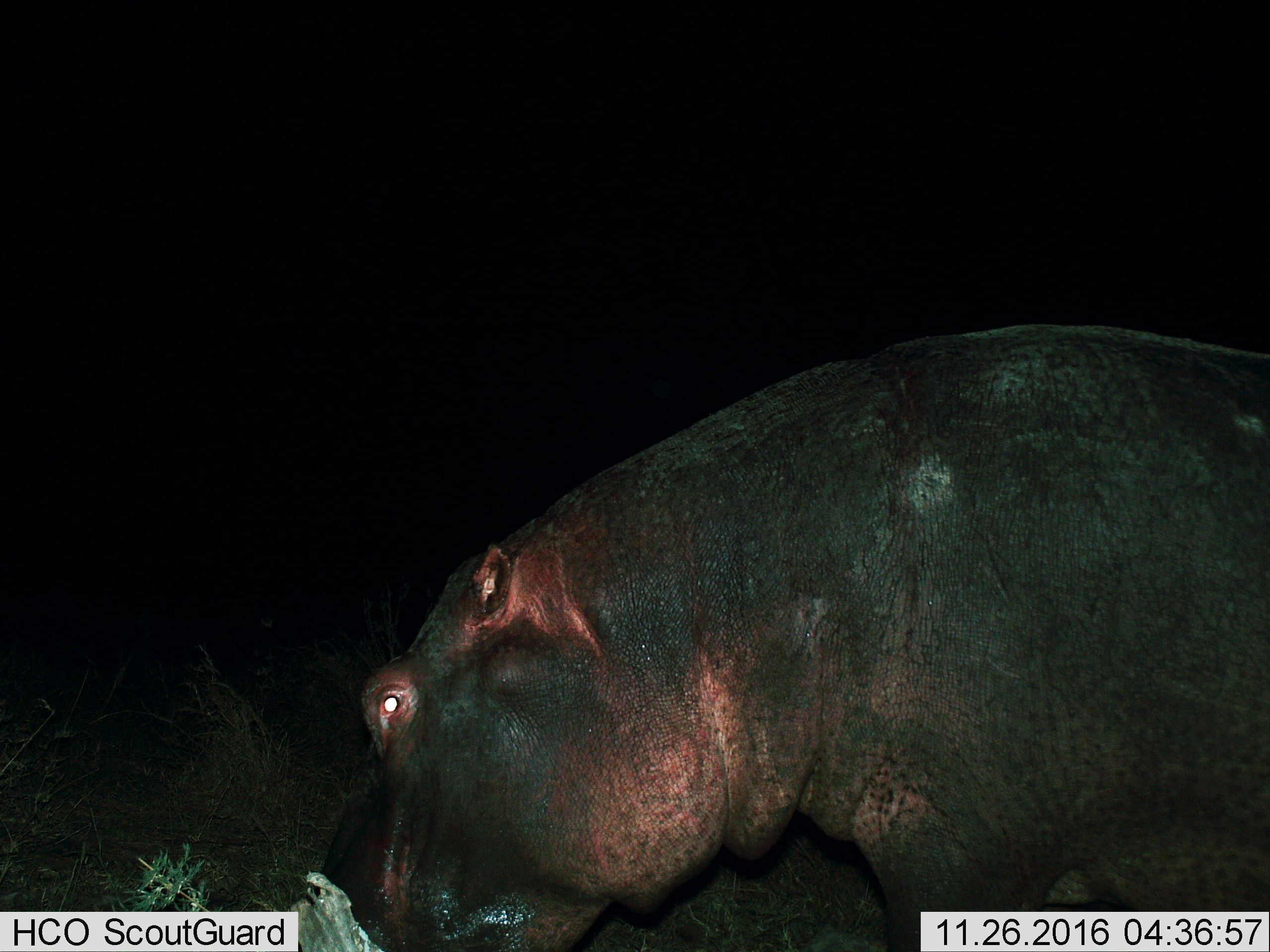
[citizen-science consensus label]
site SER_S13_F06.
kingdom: Animalia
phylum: Chordata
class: Mammalia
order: Artiodactyla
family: Hippopotamidae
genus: Hippopotamus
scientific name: Hippopotamus amphibius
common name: hippopotamus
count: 1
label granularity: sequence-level